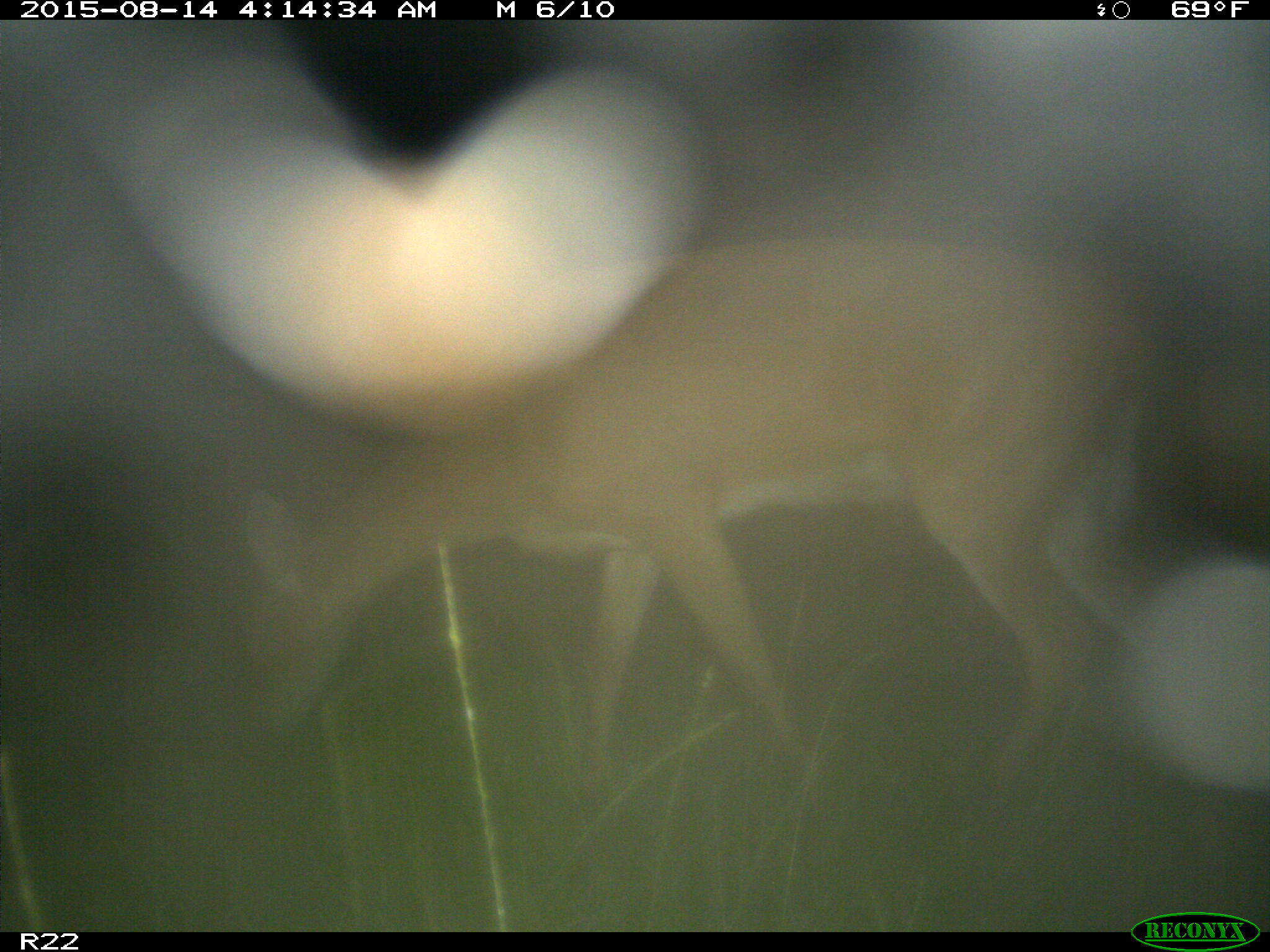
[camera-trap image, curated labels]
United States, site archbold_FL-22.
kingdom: Animalia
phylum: Chordata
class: Mammalia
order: Artiodactyla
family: Cervidae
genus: Odocoileus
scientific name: Odocoileus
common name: deer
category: unidentified deer